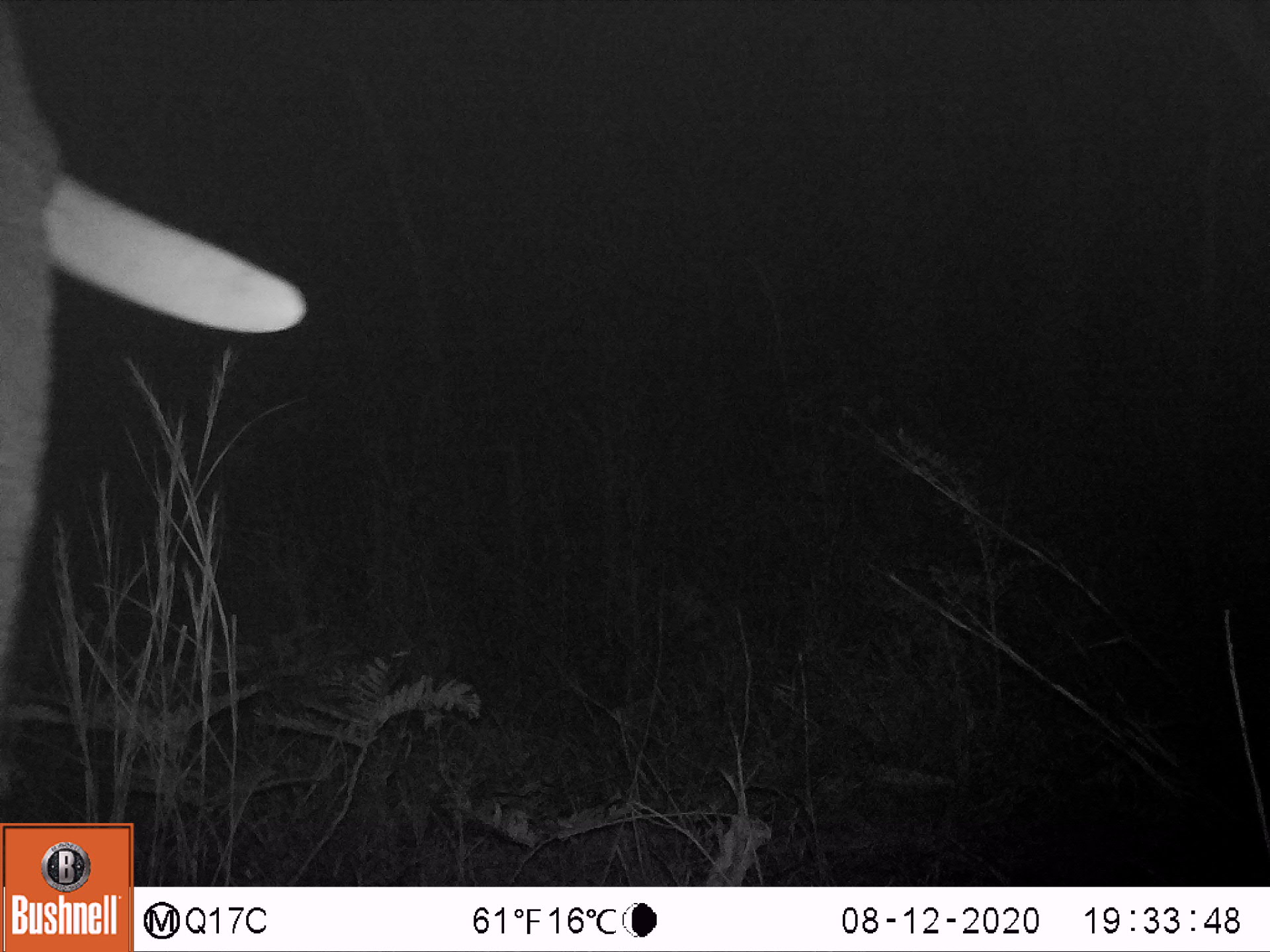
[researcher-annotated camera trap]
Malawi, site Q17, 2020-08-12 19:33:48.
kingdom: Animalia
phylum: Chordata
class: Mammalia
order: Proboscidea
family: Elephantidae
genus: Loxodonta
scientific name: Loxodonta africana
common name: african savanna elephant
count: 1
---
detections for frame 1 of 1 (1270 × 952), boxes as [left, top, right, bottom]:
african savanna elephant: [0, 0, 313, 773]